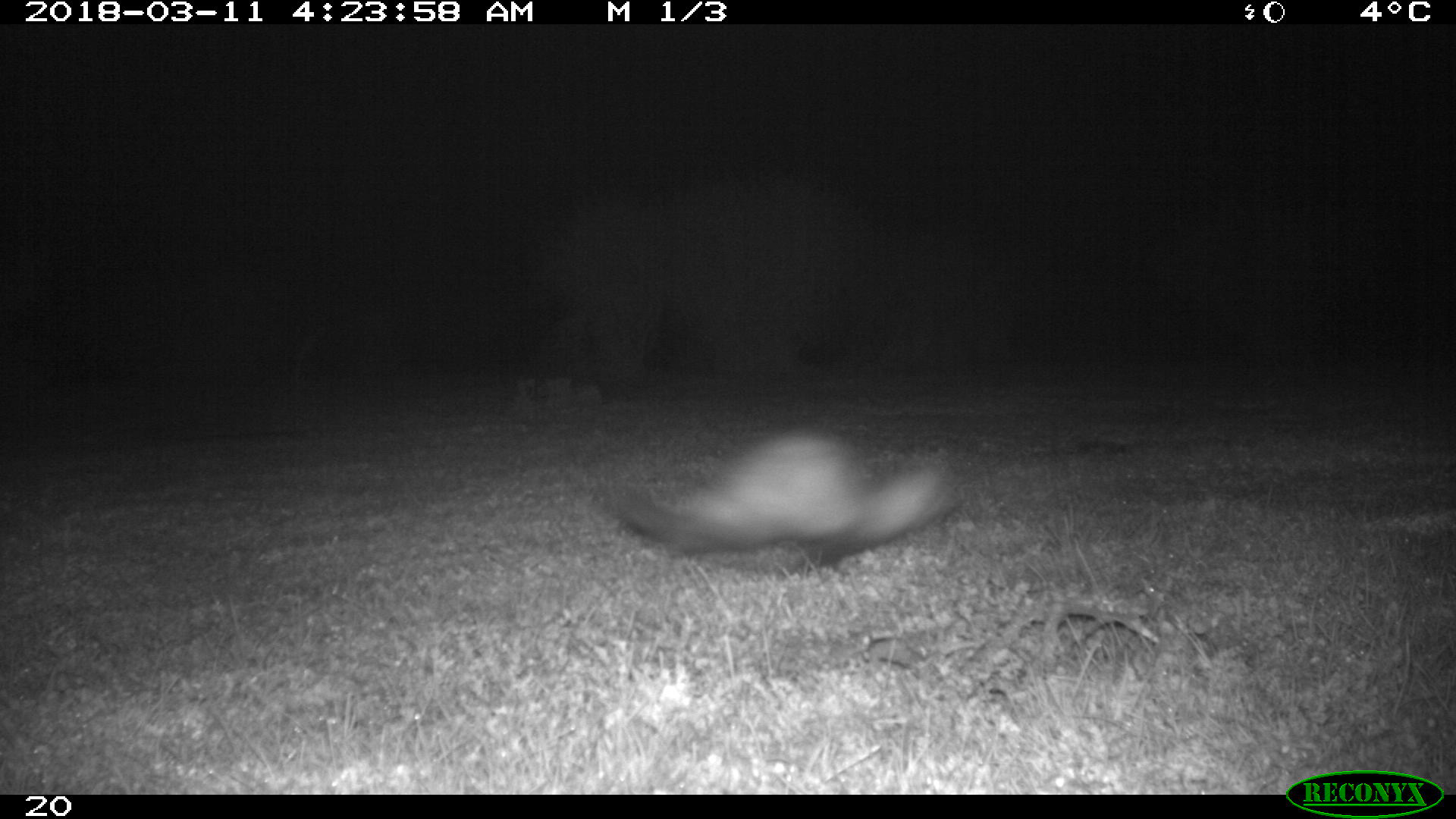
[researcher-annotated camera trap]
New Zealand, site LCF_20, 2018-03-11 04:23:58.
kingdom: Animalia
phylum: Chordata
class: Mammalia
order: Carnivora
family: Mustelidae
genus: Mustela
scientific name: Mustela furo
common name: ferret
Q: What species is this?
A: Ferret (Mustela furo).